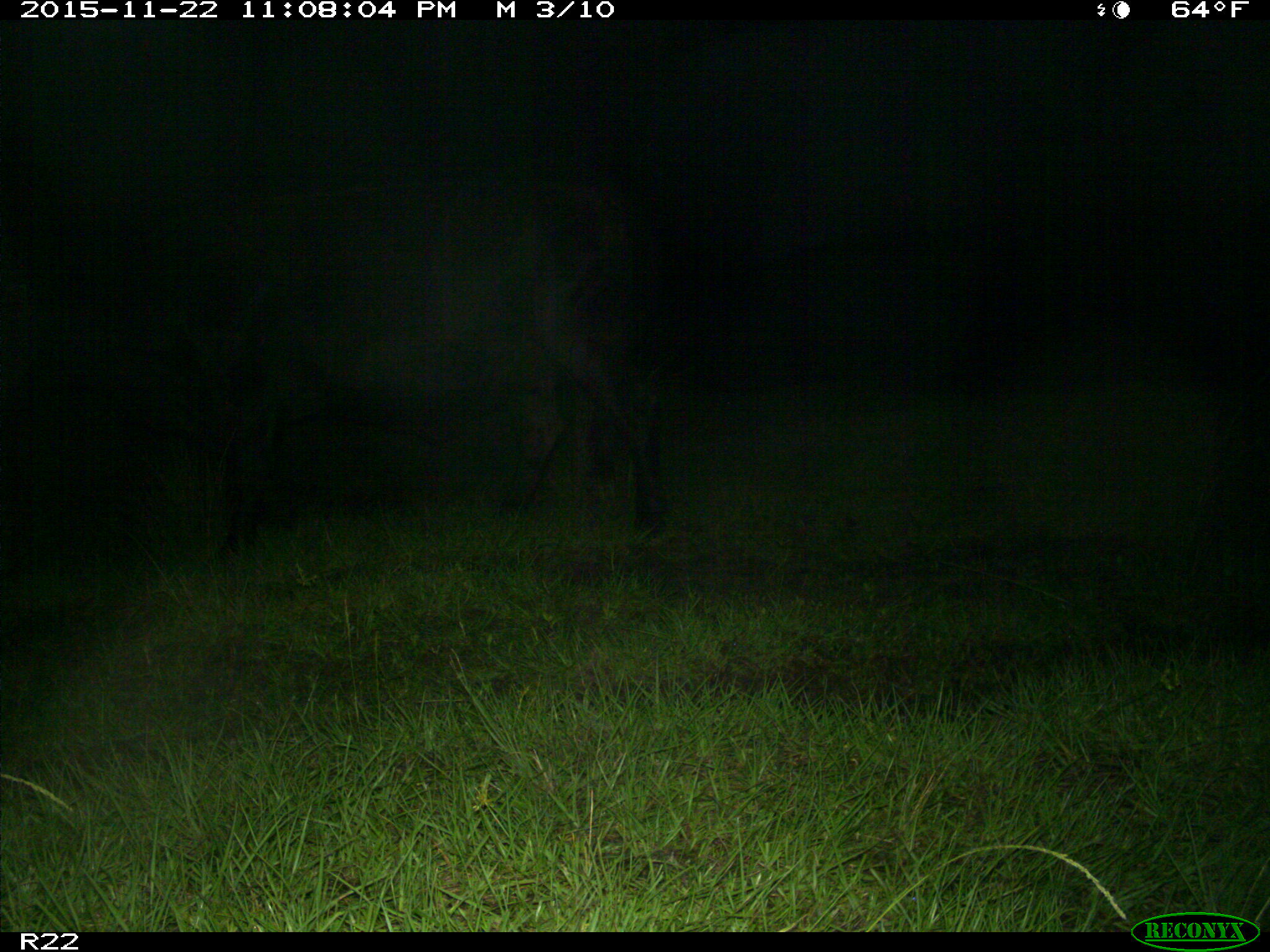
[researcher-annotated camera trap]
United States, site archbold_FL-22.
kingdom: Animalia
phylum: Chordata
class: Mammalia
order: Artiodactyla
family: Bovidae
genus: Bos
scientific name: Bos taurus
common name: domestic cow